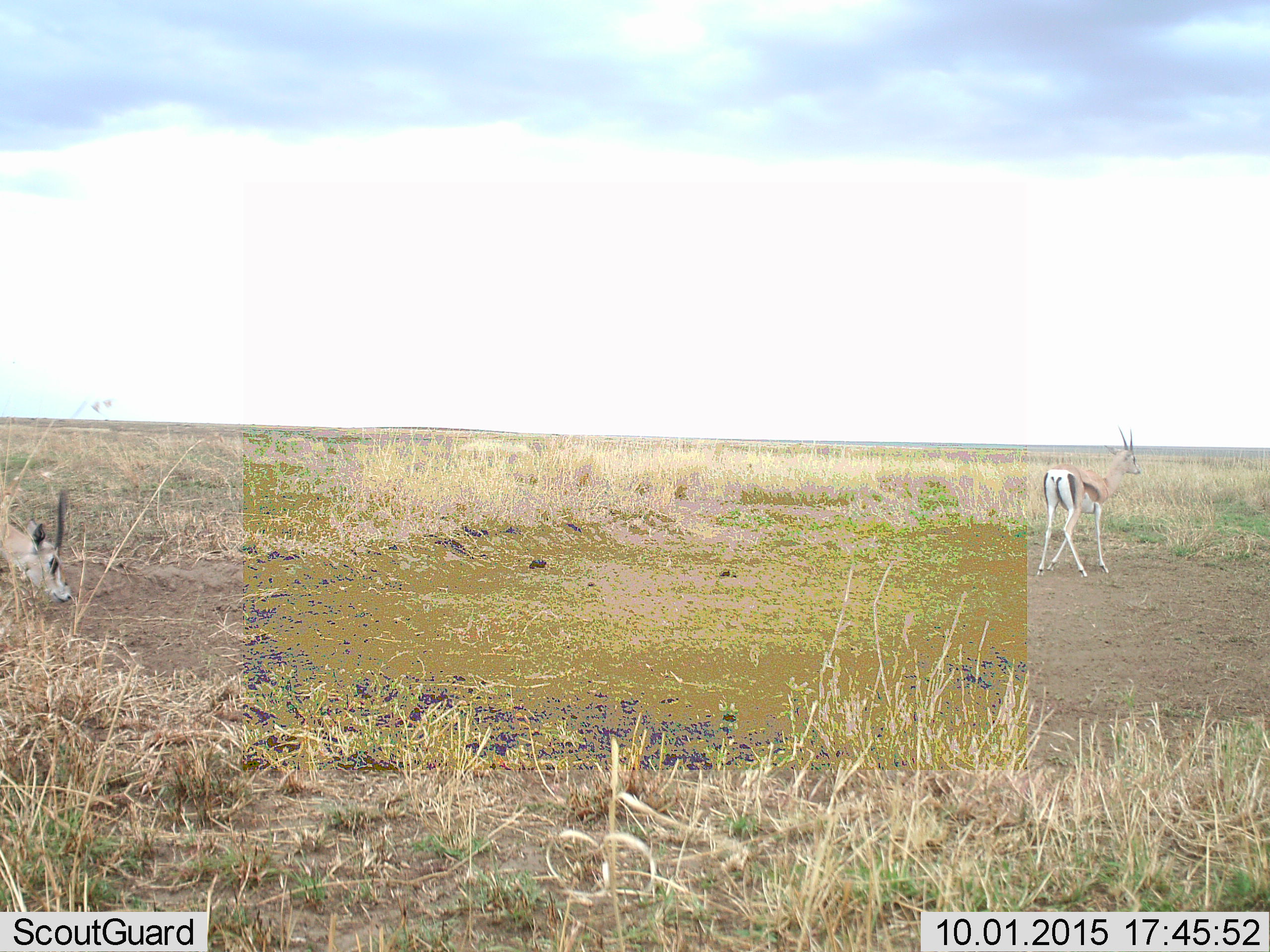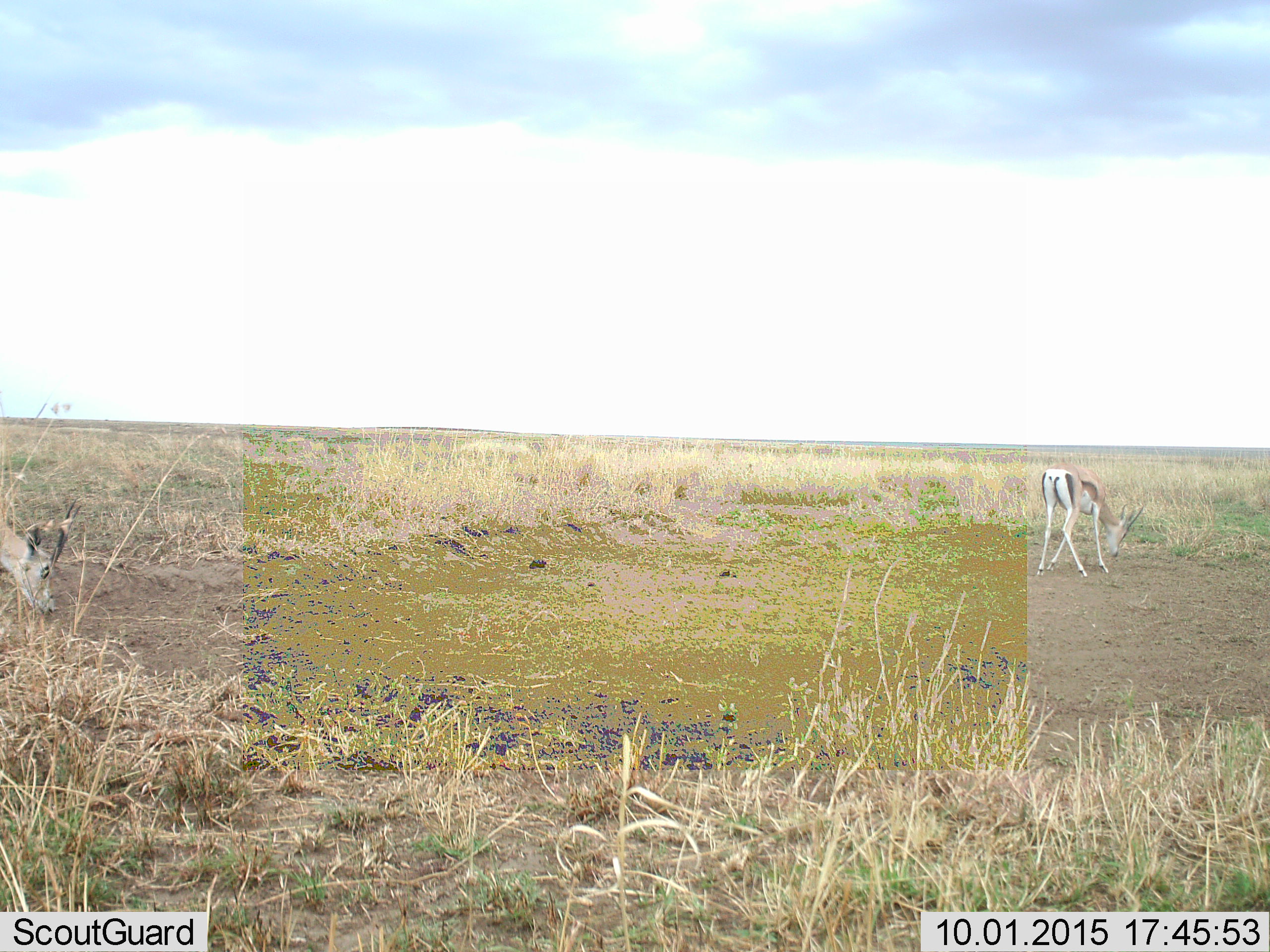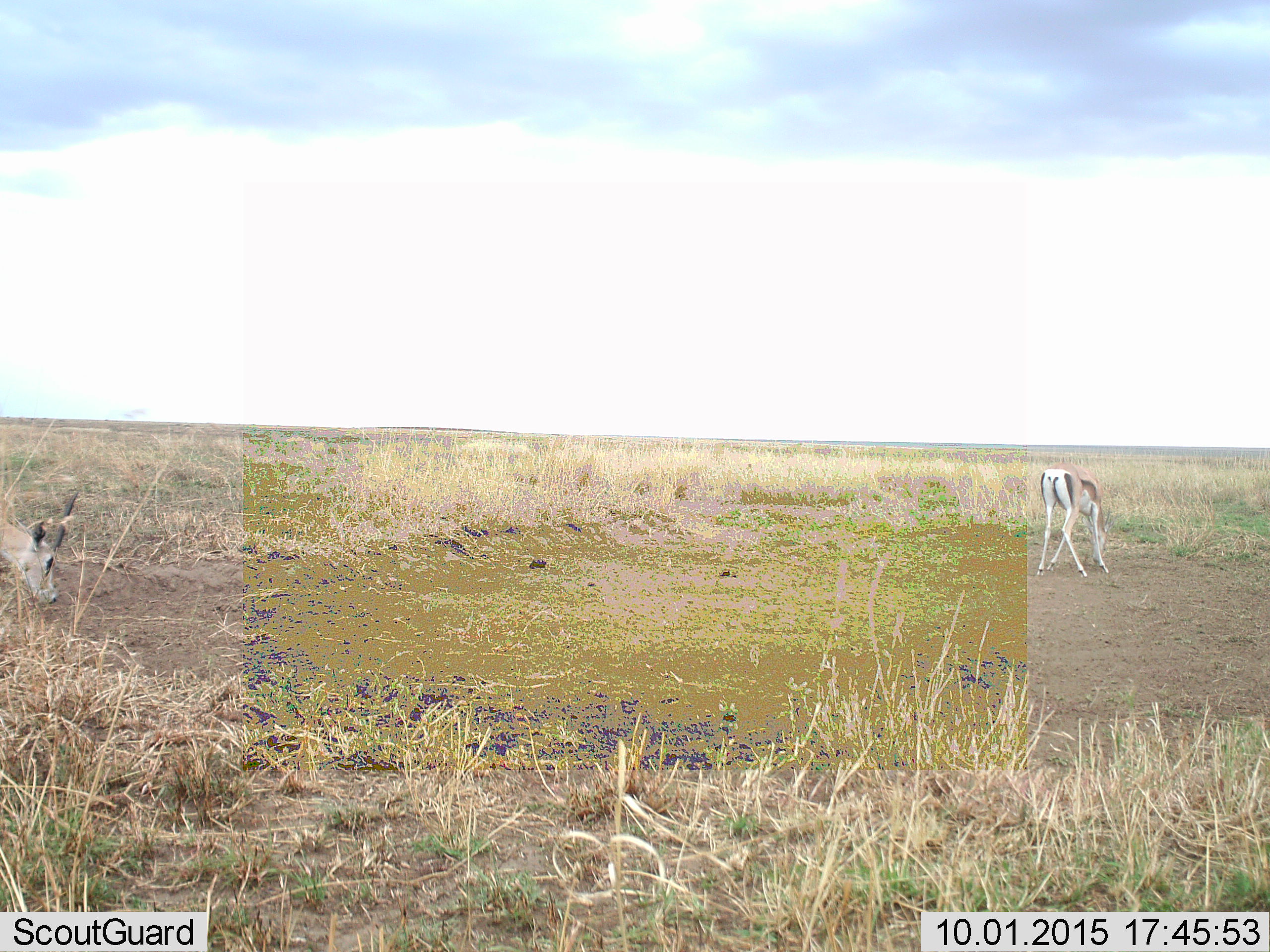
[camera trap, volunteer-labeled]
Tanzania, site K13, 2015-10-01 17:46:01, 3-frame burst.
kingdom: Animalia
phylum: Chordata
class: Mammalia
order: Artiodactyla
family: Bovidae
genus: Nanger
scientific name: Nanger granti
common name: grant's gazelle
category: gazellegrants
Gazellegrants (grant's gazelle) (Nanger granti), count 2. Behavior (volunteer vote fractions): standing 40%, resting 0%, moving 20%, interacting 0%. Young present (vote fraction): 0%. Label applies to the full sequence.